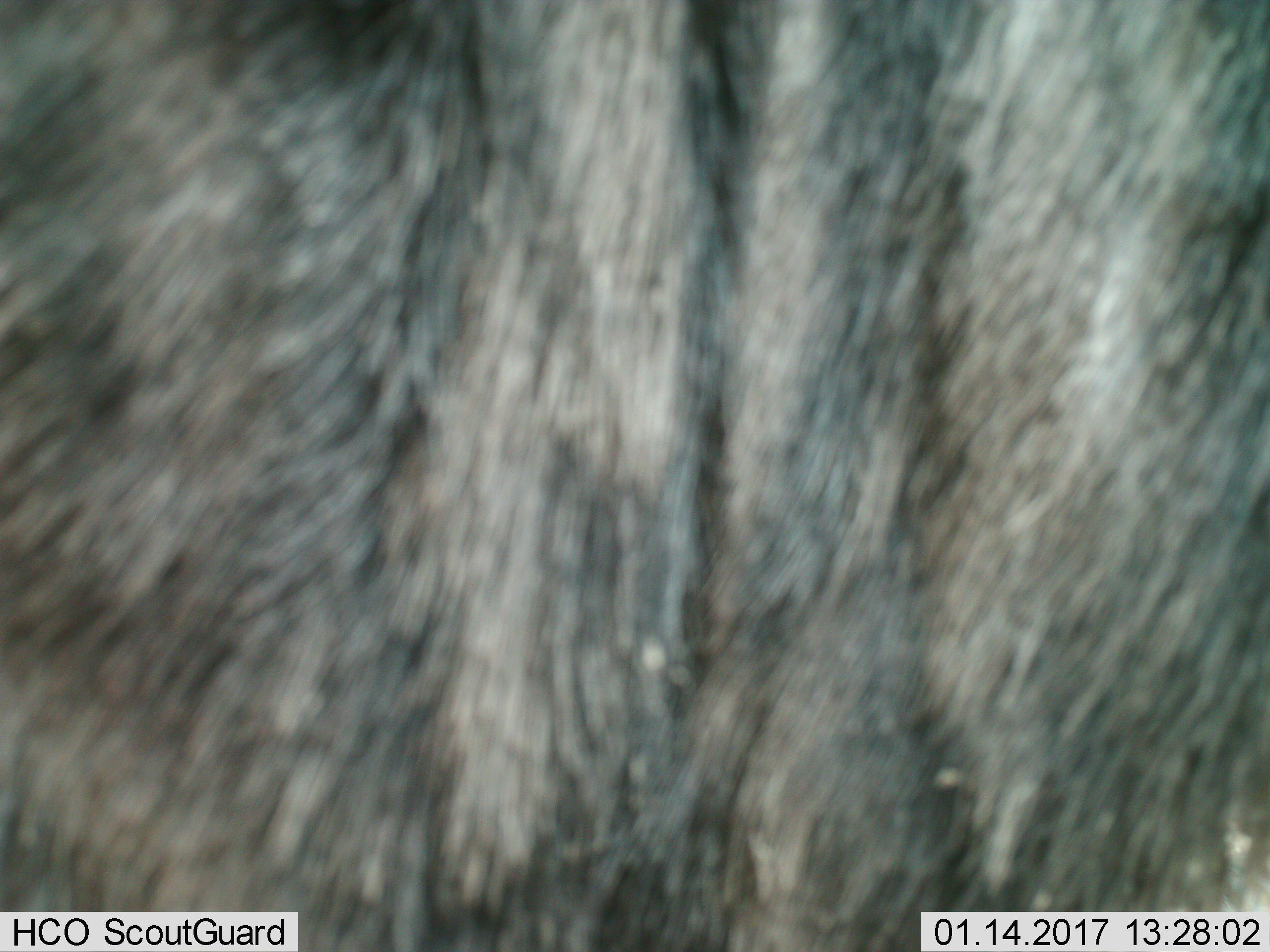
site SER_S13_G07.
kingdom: Animalia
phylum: Chordata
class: Mammalia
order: Artiodactyla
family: Bovidae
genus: Connochaetes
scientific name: Connochaetes taurinus taurinus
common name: blue wildebeest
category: wildebeestblue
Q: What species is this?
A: Wildebeestblue (blue wildebeest) (Connochaetes taurinus taurinus).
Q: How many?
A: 1.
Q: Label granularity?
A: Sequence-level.